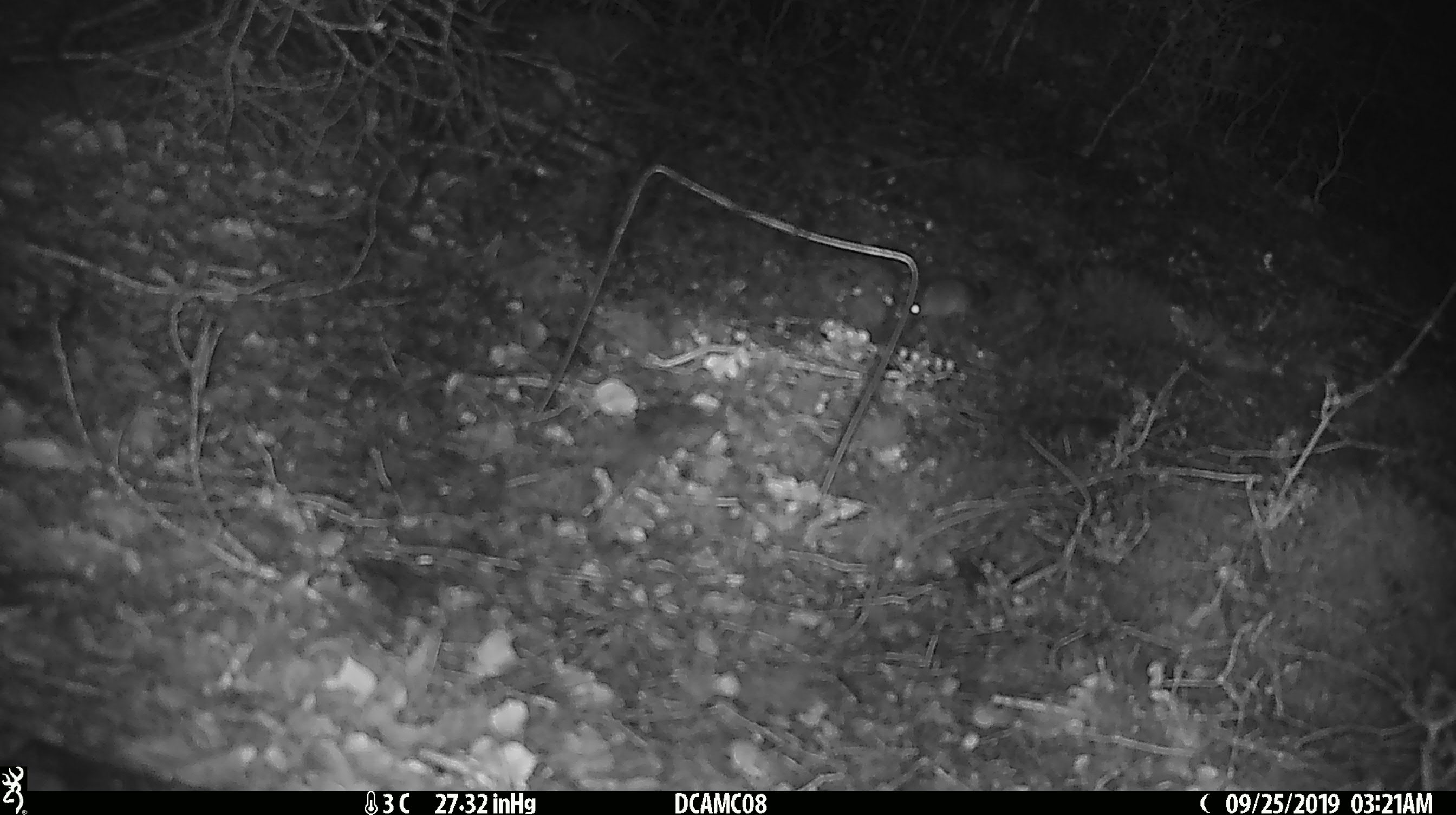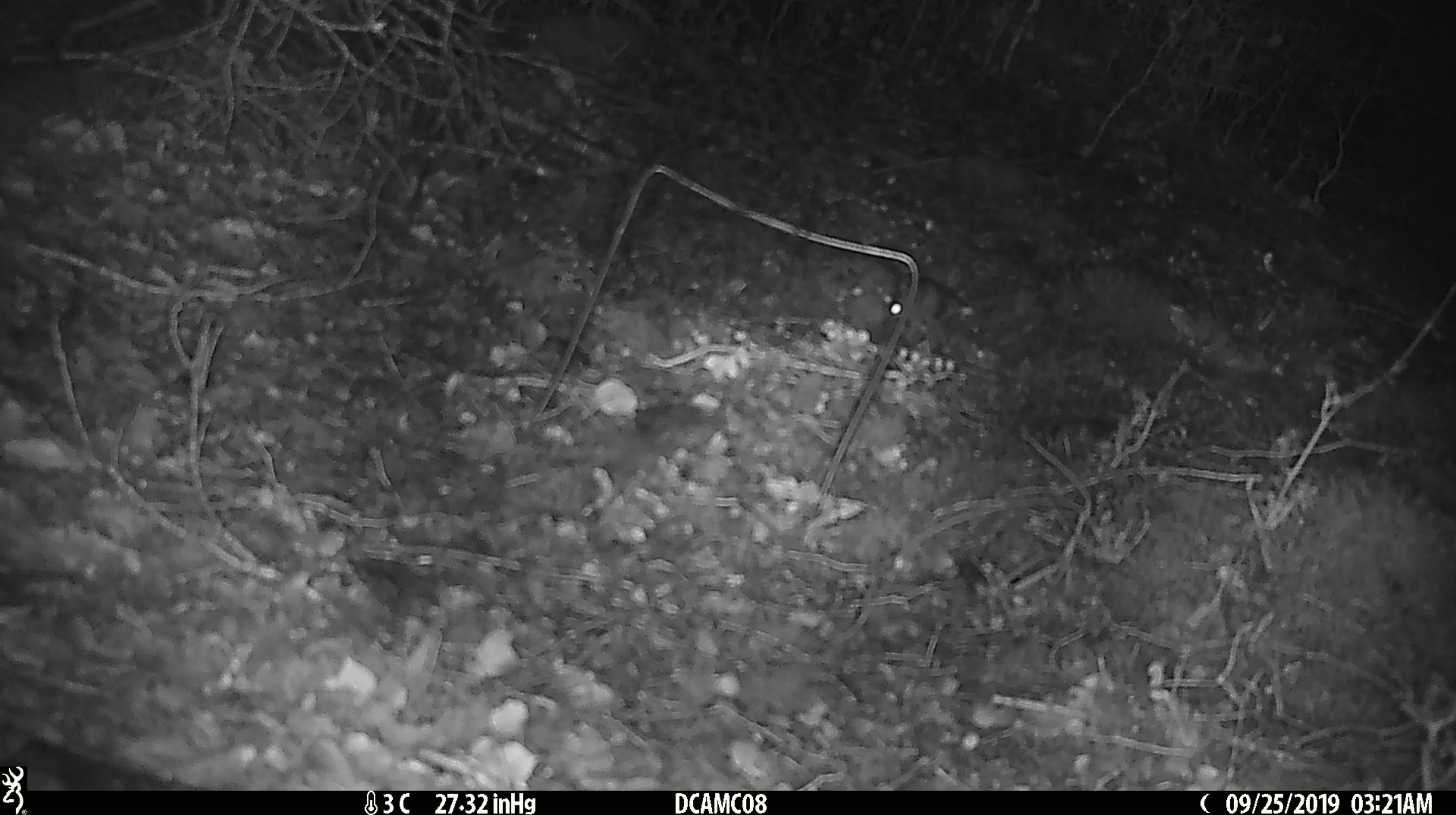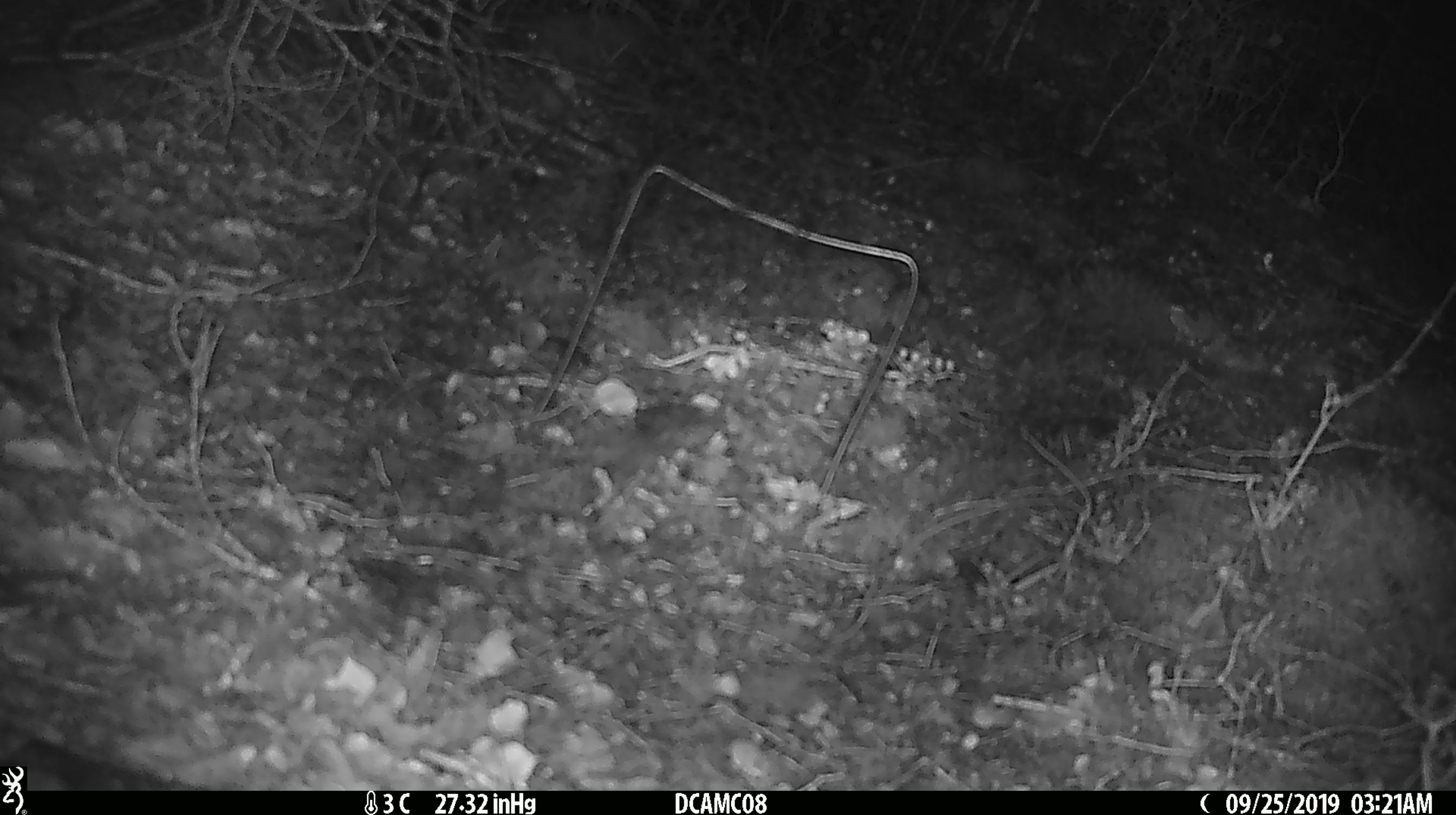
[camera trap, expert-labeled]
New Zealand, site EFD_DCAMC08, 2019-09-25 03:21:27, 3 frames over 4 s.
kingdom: Animalia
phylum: Chordata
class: Mammalia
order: Rodentia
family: Muridae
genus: Mus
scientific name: Mus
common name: mouse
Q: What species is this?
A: Mouse (Mus).